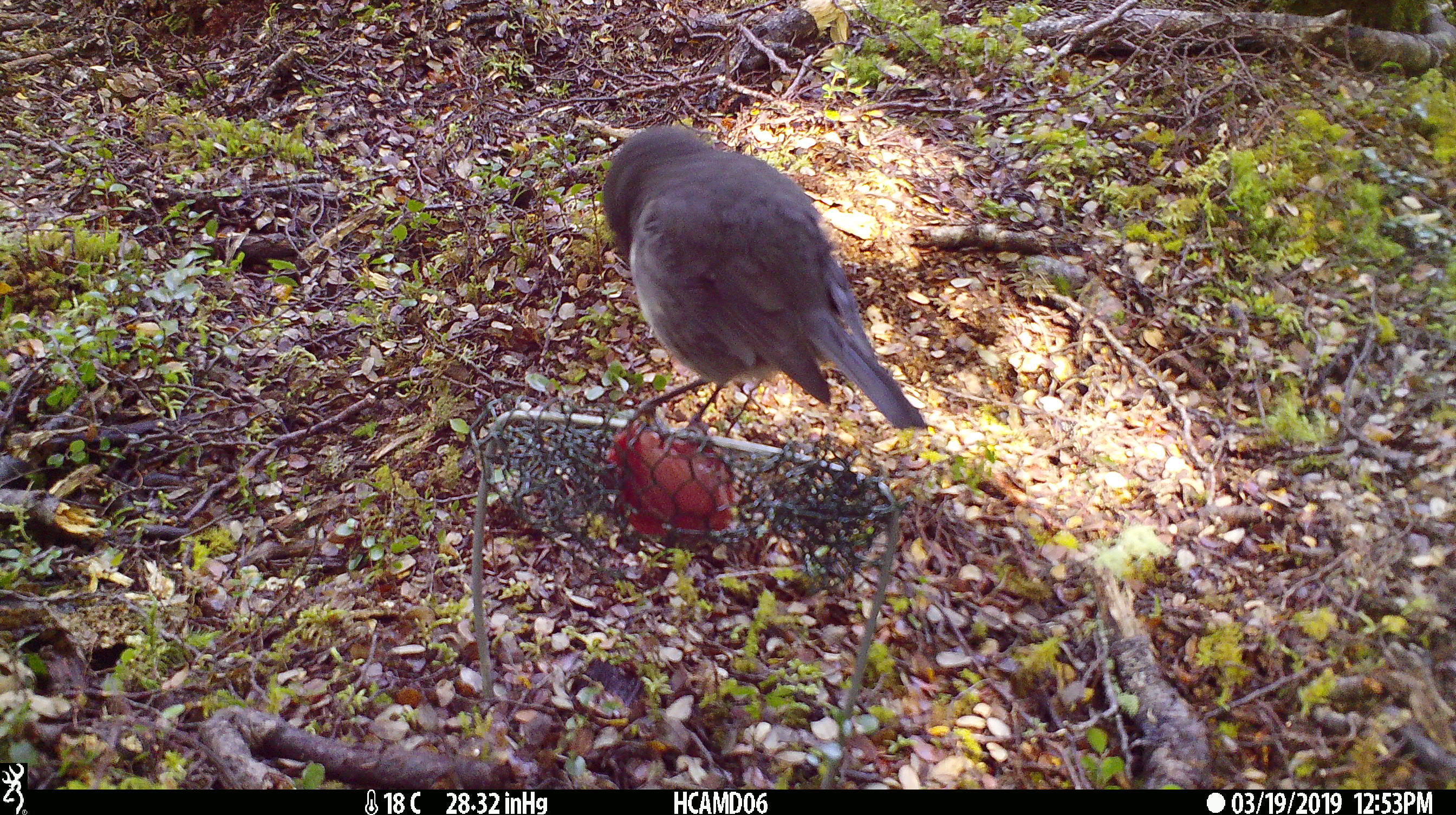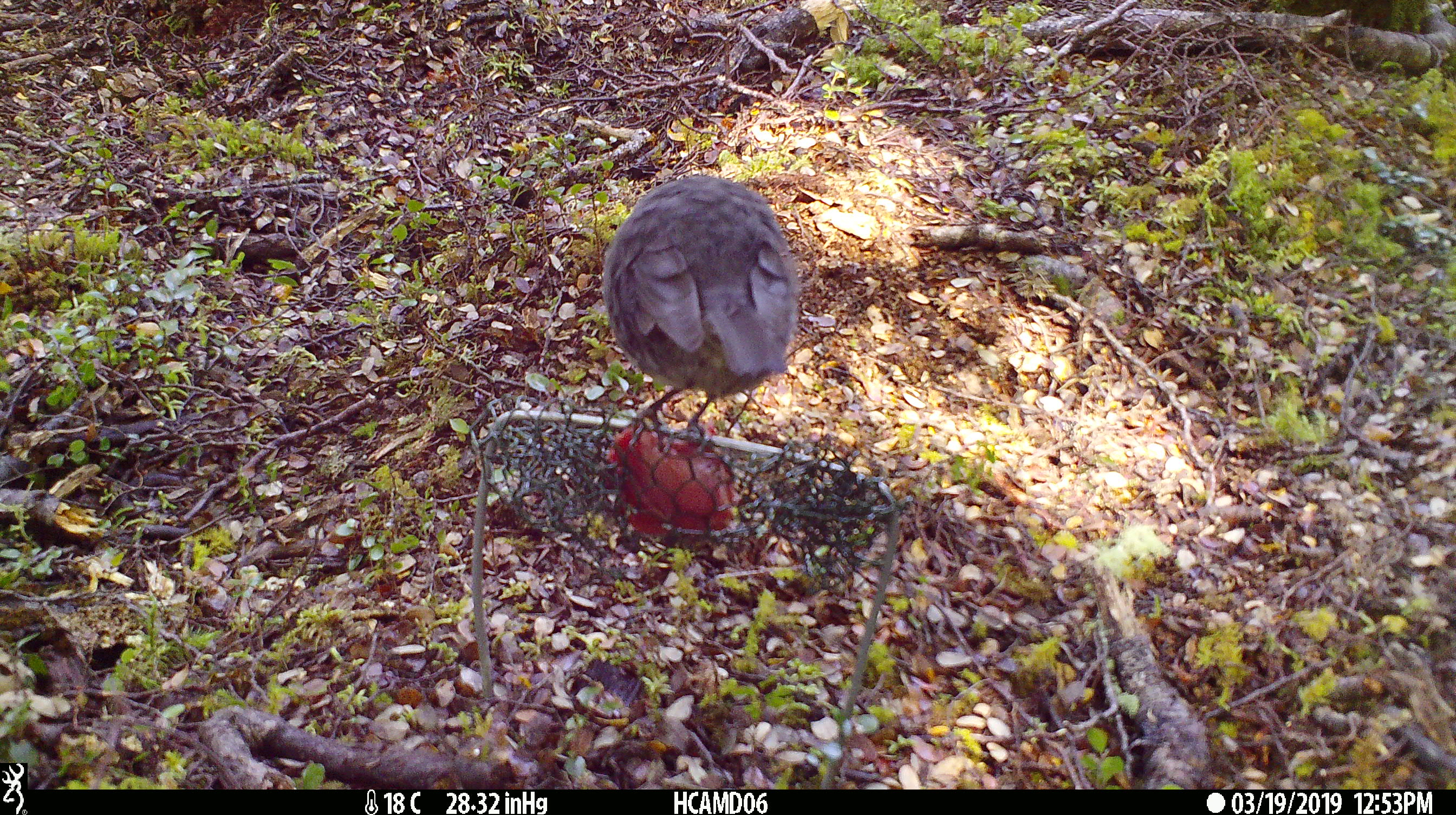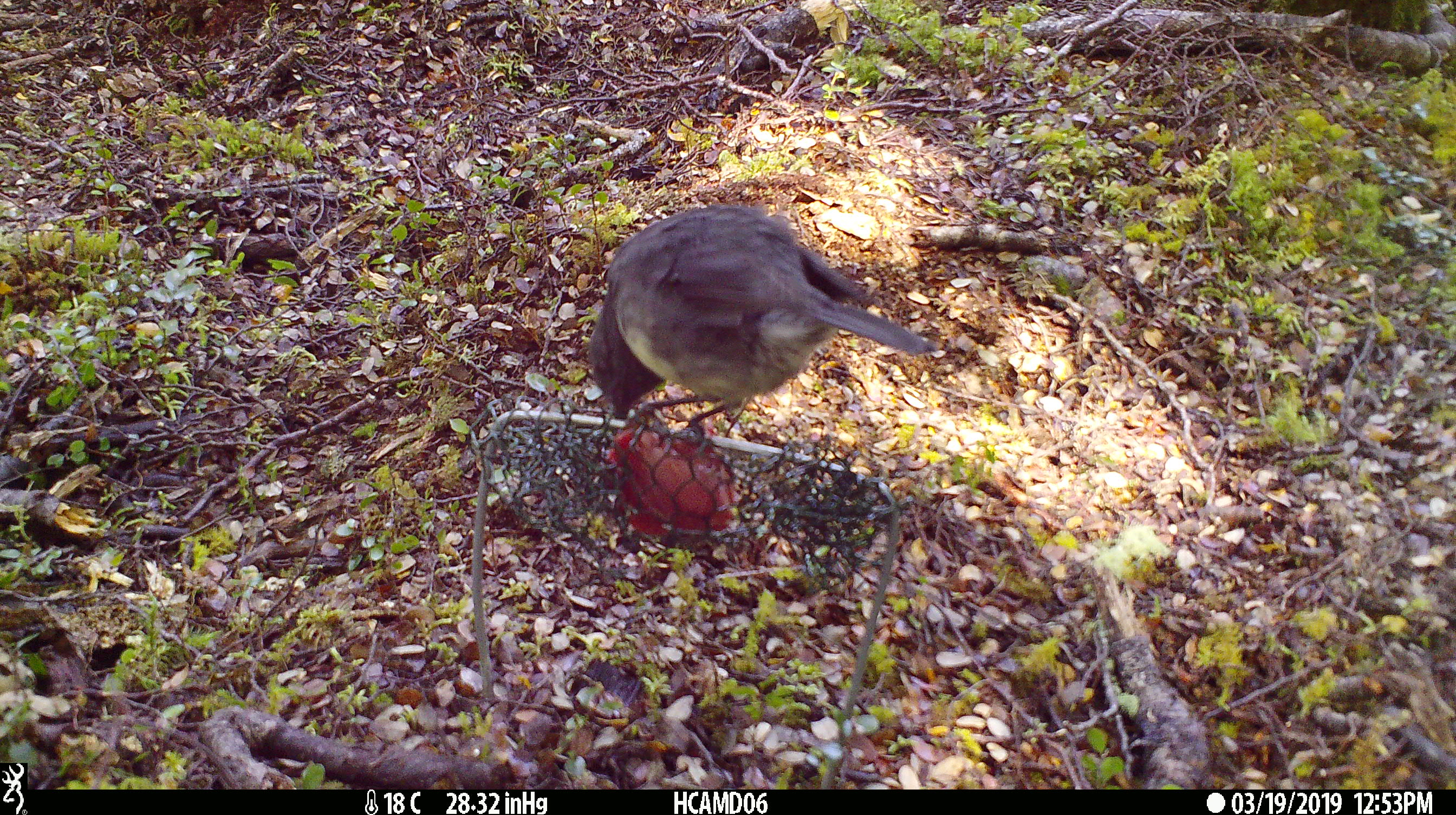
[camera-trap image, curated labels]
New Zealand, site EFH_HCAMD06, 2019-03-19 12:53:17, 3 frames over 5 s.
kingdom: Animalia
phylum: Chordata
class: Aves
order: Passeriformes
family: Petroicidae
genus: Petroica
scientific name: Petroica australis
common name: new zealand robin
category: robin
Robin (new zealand robin) (Petroica australis).